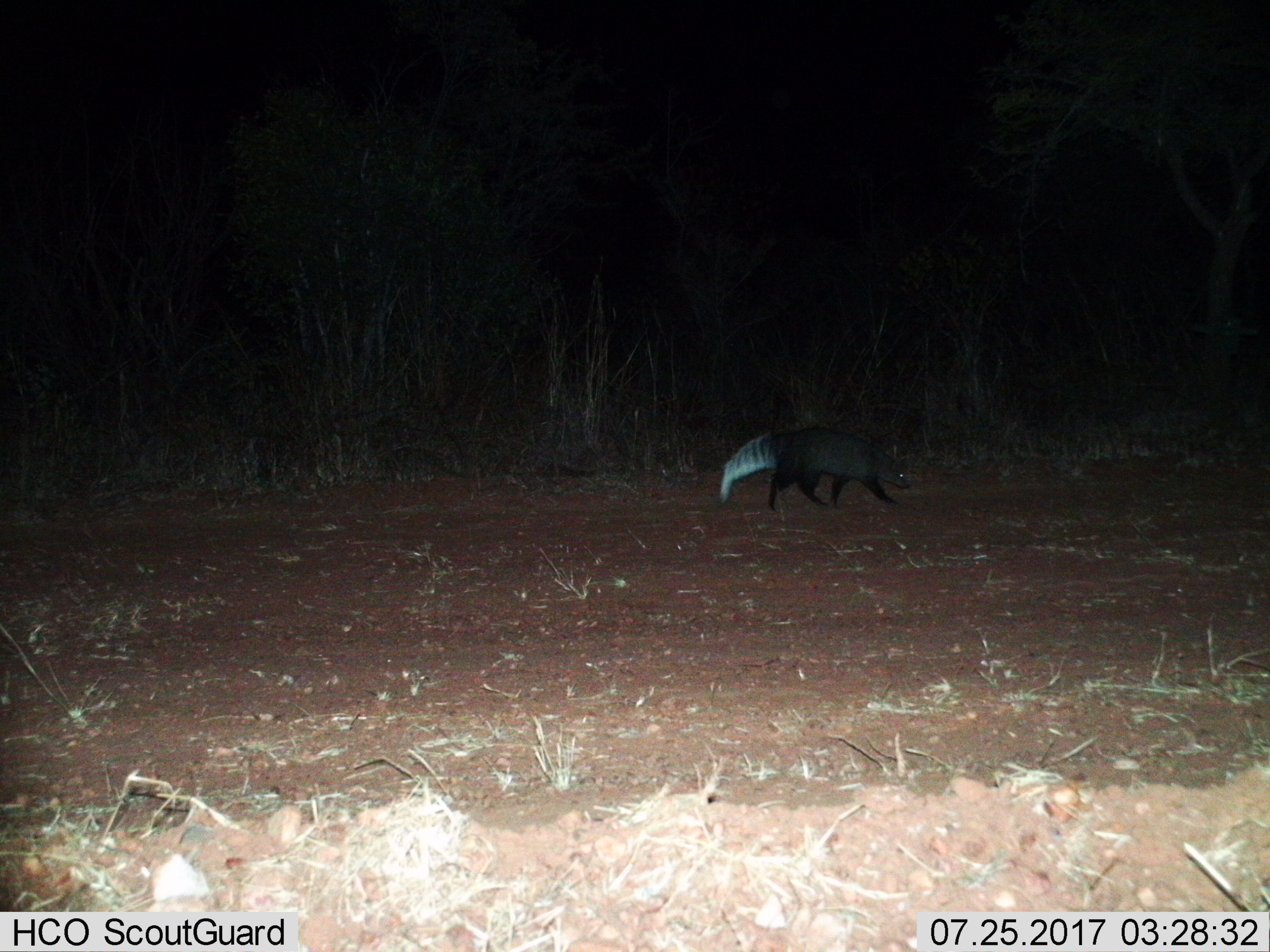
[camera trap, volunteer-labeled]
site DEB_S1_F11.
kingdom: Animalia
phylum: Chordata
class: Mammalia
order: Carnivora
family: Herpestidae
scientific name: Herpestidae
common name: mongoose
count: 1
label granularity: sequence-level